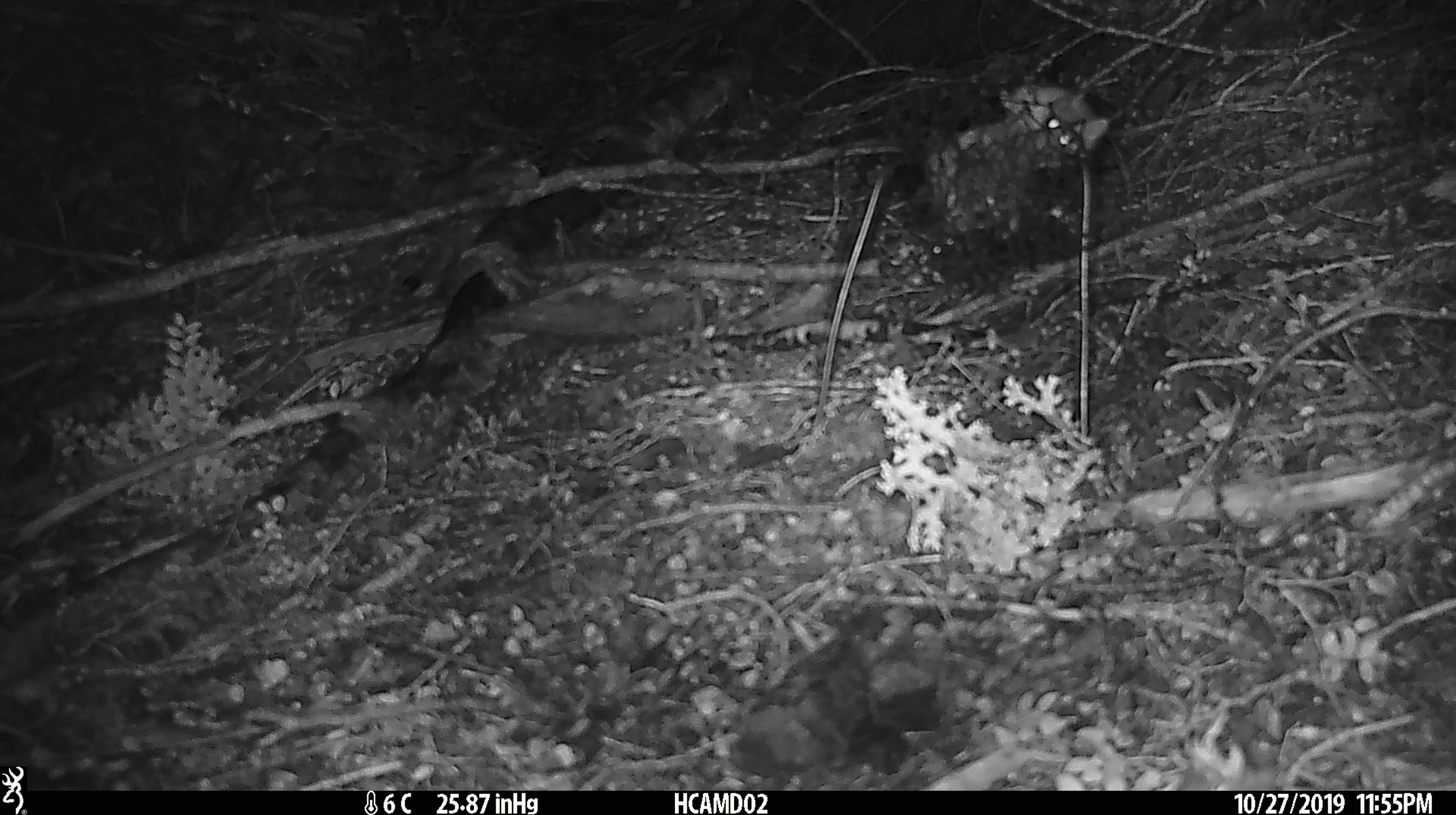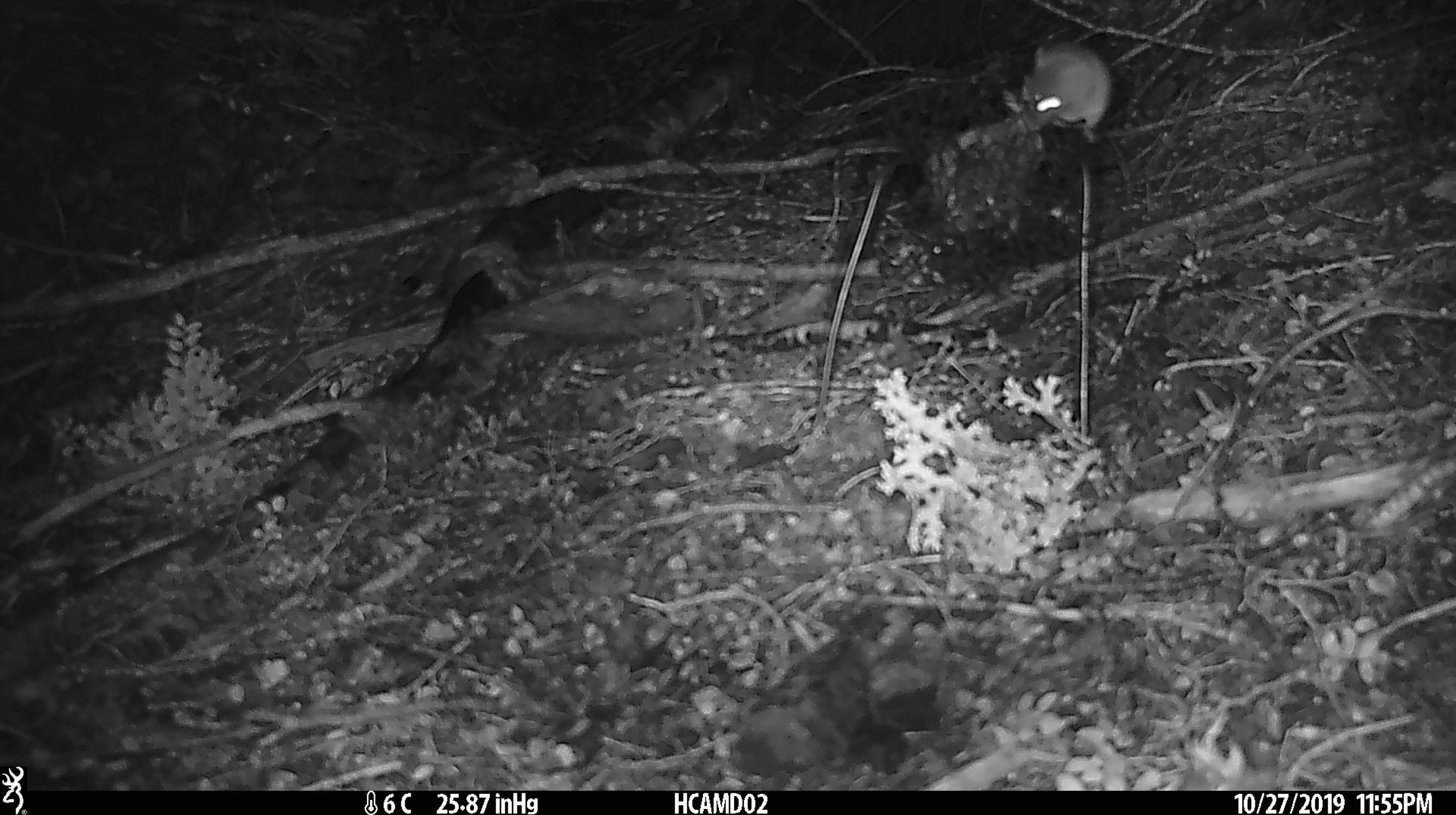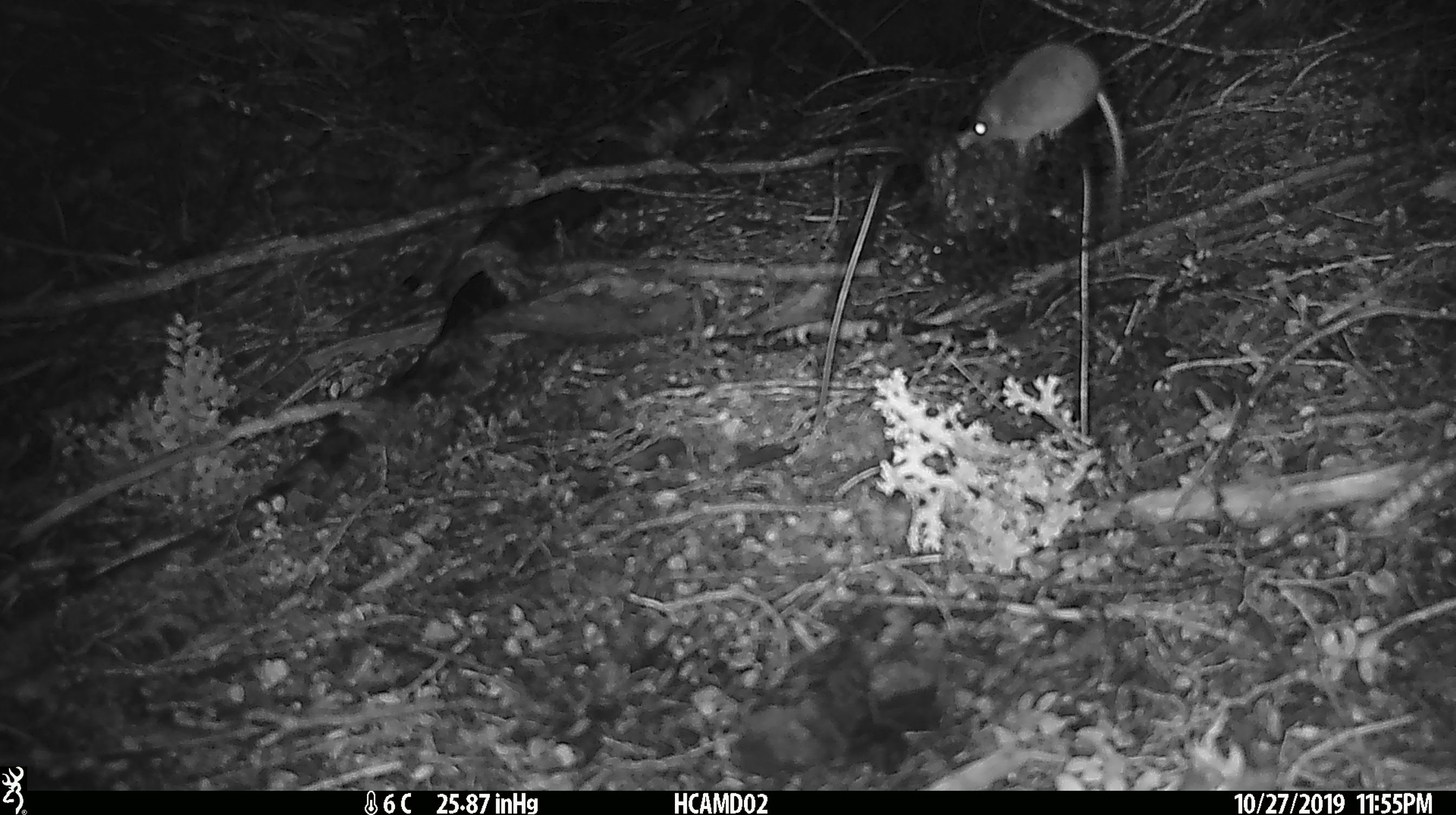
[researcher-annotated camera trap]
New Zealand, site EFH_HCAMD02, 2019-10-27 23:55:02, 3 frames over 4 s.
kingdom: Animalia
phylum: Chordata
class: Mammalia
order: Rodentia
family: Muridae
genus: Mus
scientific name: Mus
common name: mouse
Mouse (Mus).